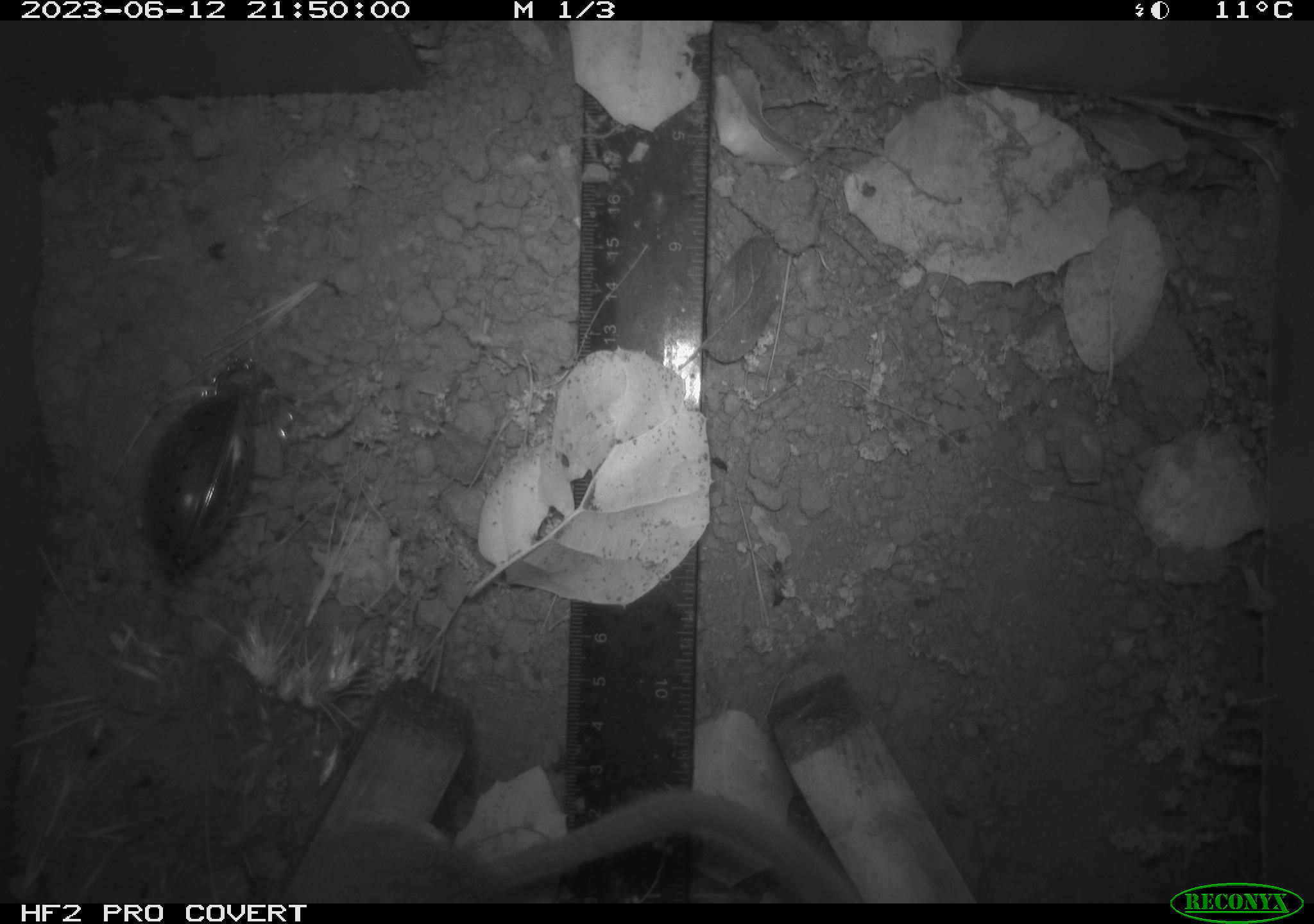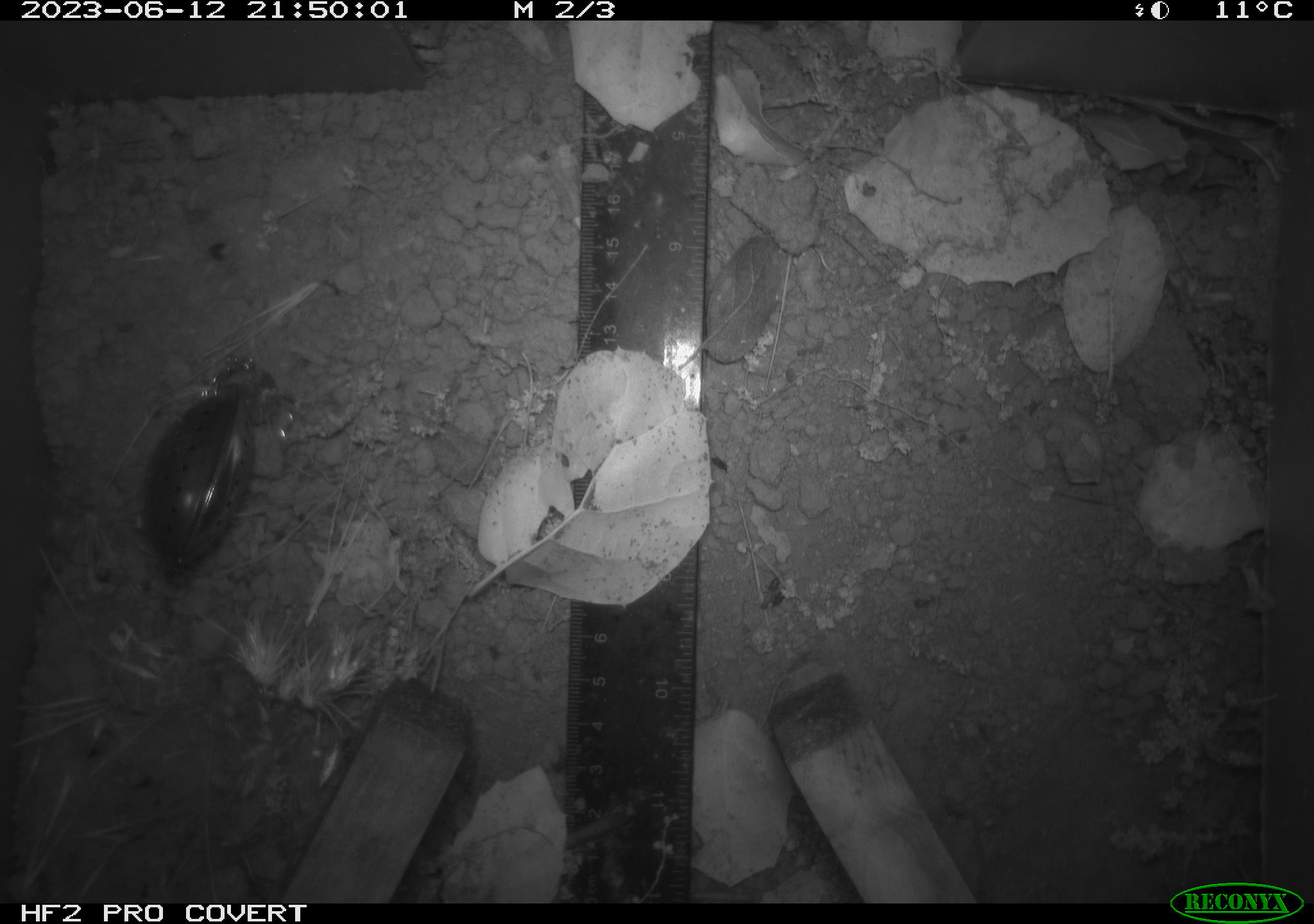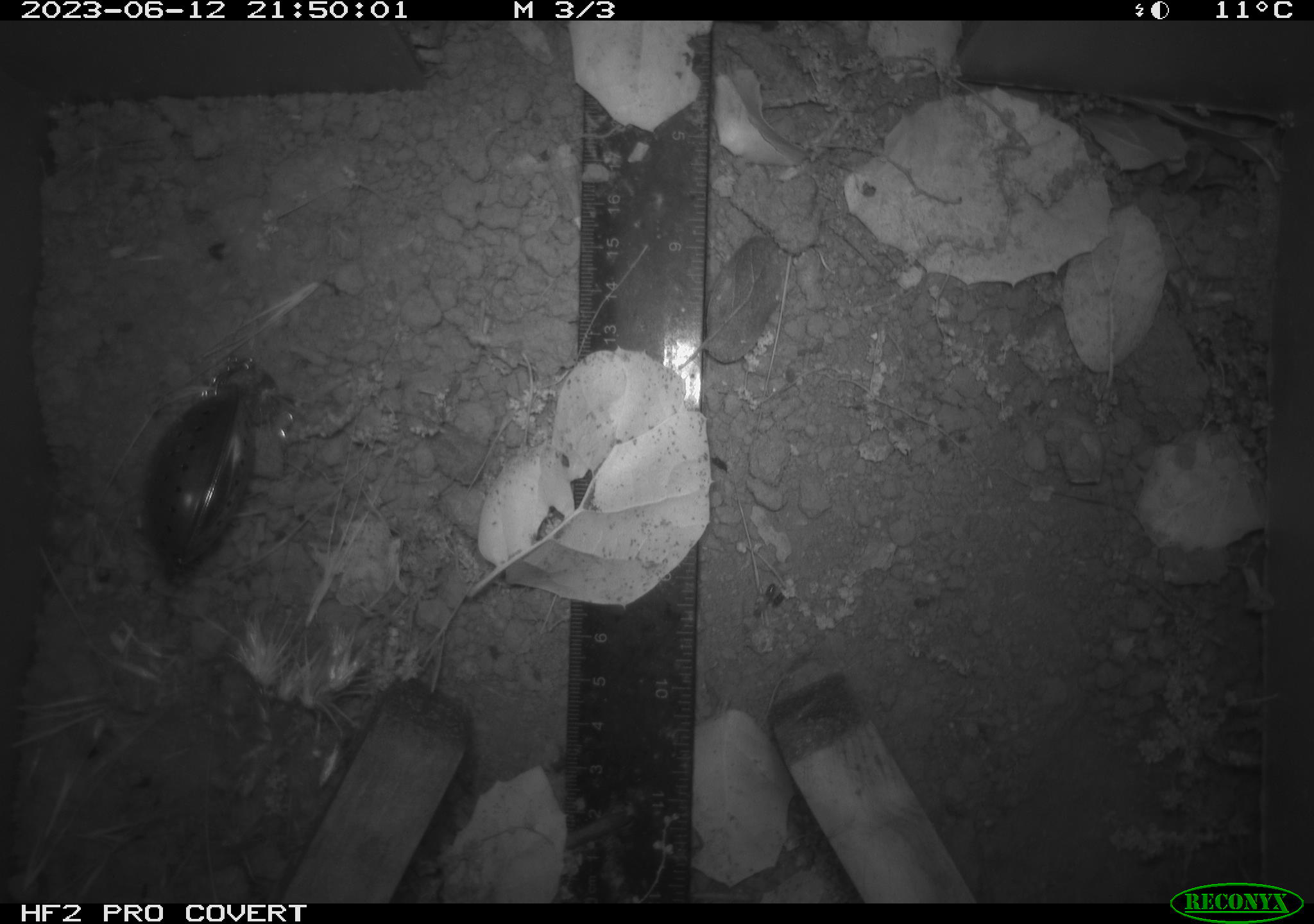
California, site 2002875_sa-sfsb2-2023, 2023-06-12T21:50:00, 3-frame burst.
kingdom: Animalia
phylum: Chordata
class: Mammalia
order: Rodentia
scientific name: Rodentia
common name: mouse species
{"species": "mouse species (Rodentia)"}